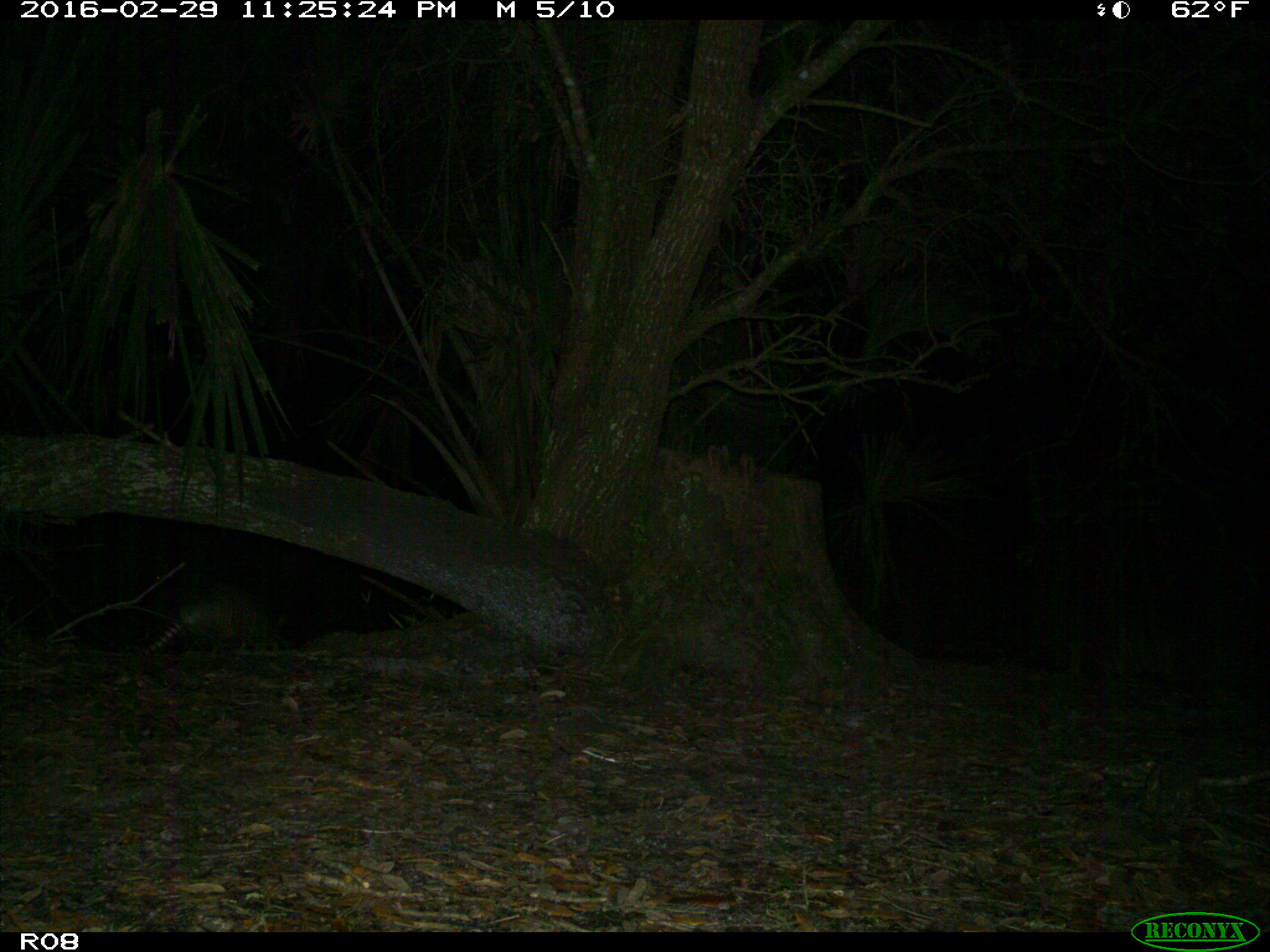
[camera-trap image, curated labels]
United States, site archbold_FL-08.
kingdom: Animalia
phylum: Chordata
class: Mammalia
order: Cingulata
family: Dasypodidae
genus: Dasypus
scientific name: Dasypus novemcinctus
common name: nine-banded armadillo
Dasypus novemcinctus (nine-banded armadillo).